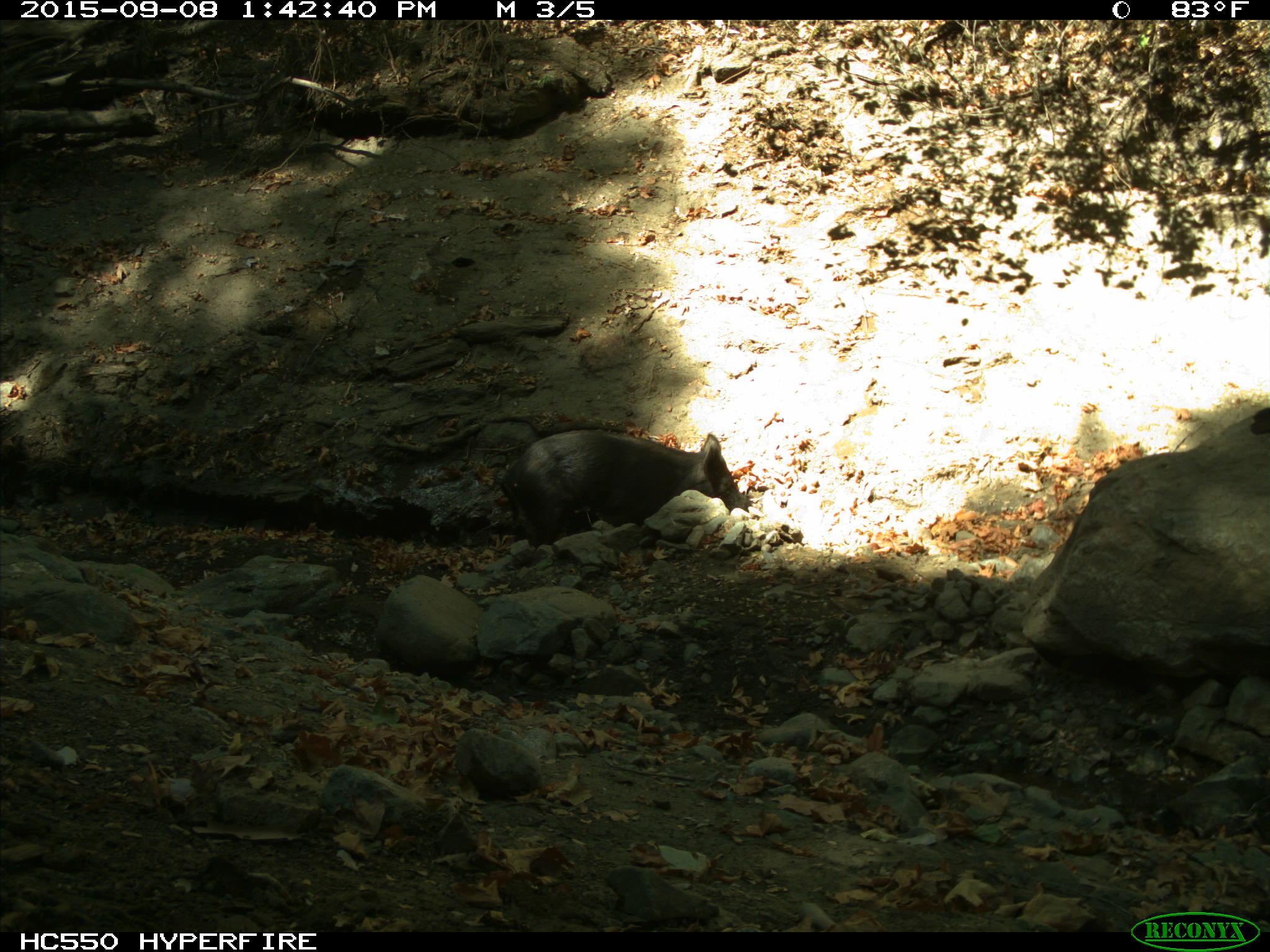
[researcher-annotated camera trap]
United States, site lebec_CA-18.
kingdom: Animalia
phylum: Chordata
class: Mammalia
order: Artiodactyla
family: Suidae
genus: Sus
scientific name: Sus scrofa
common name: wild boar